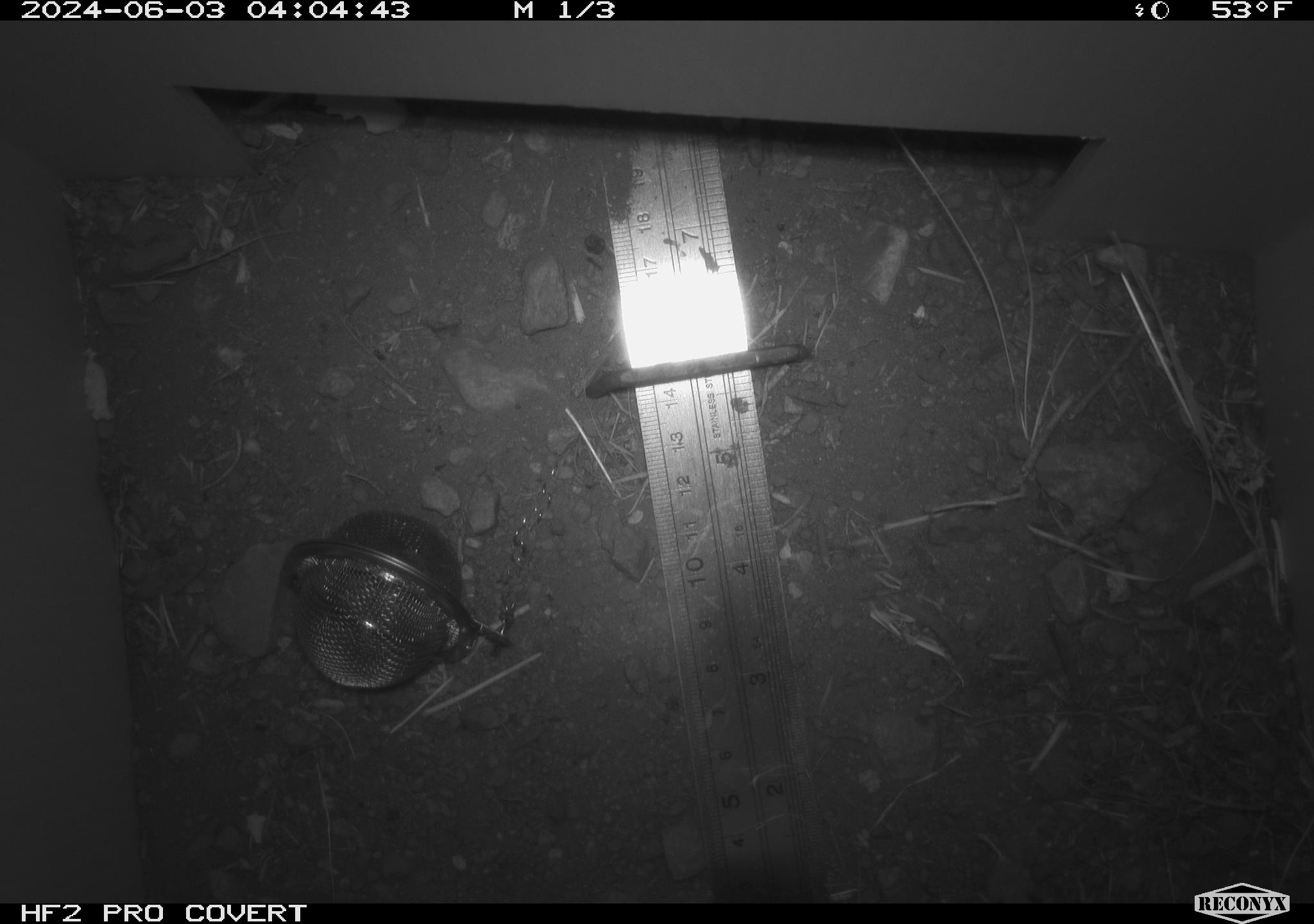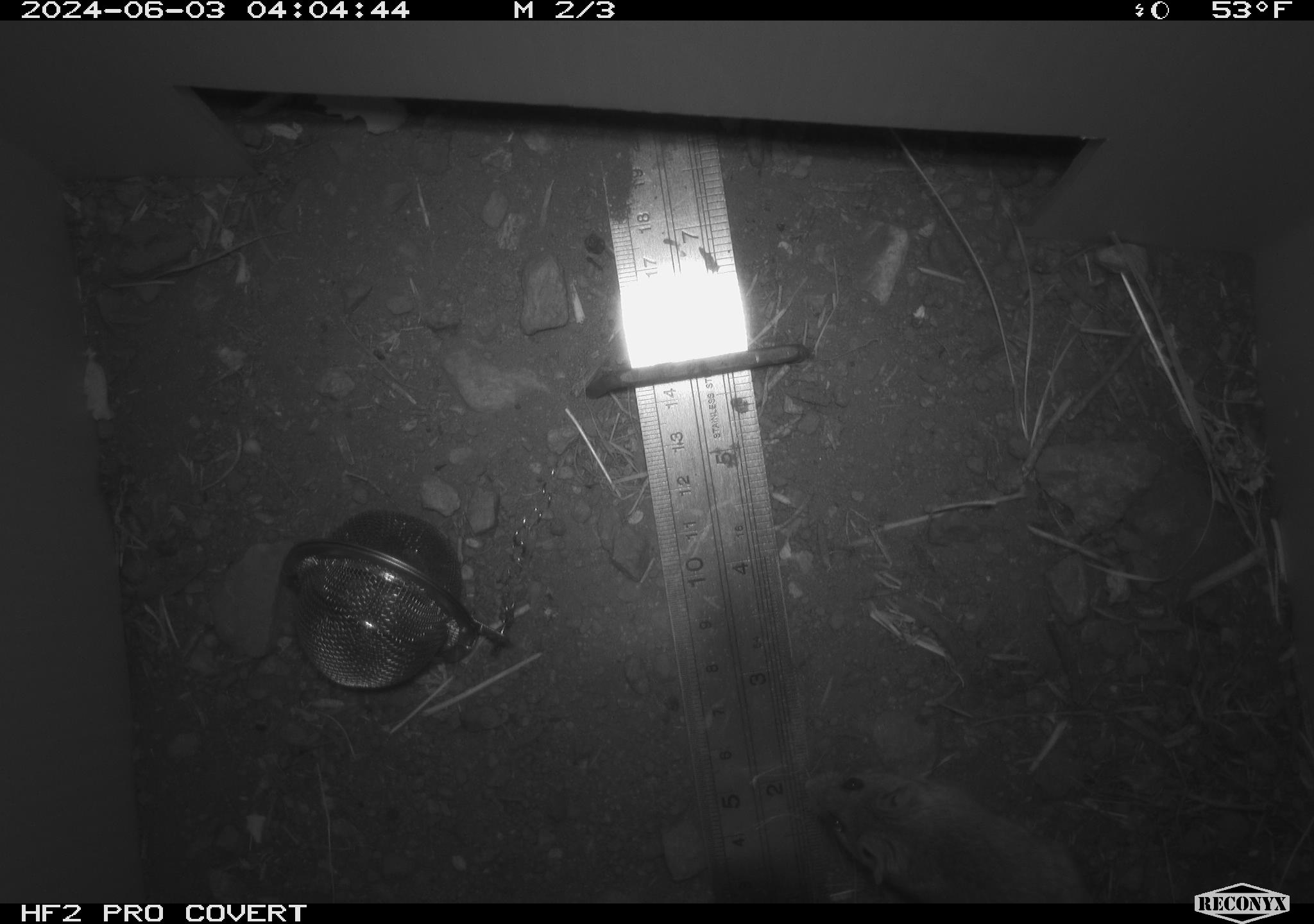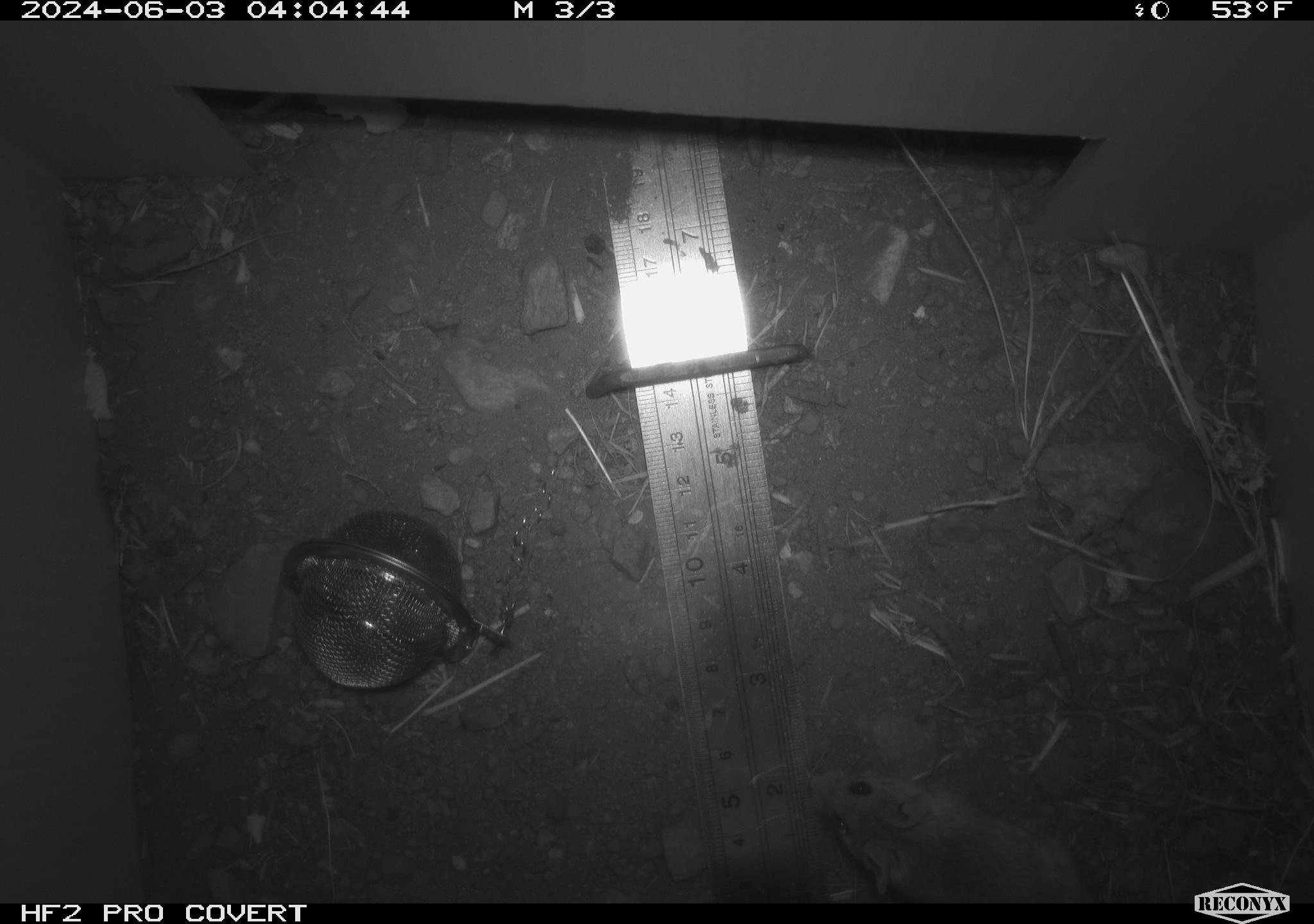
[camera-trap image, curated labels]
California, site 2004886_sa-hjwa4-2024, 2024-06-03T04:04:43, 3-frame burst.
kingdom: Animalia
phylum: Chordata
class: Mammalia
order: Rodentia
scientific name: Rodentia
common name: rodent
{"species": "rodent (Rodentia)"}